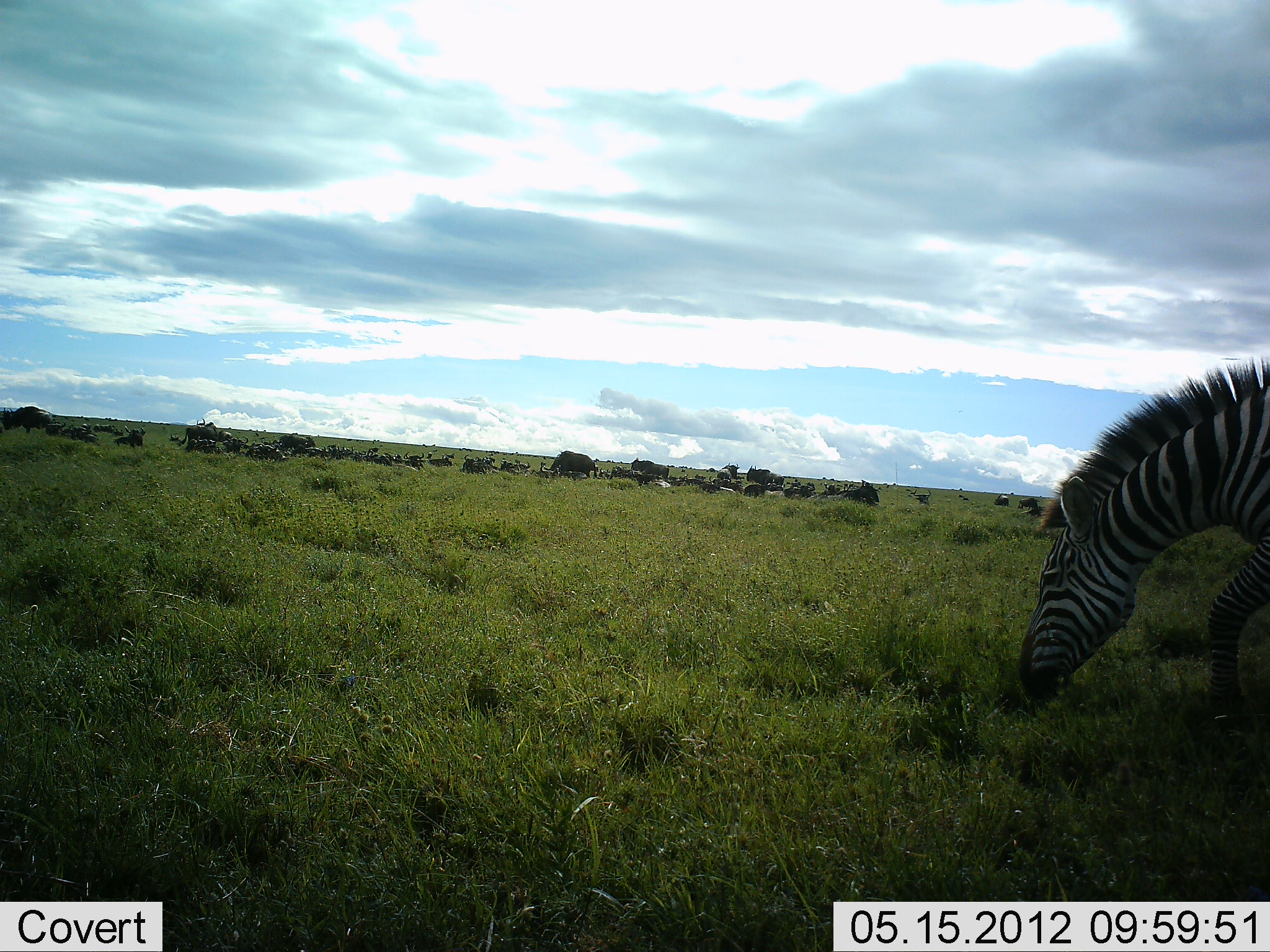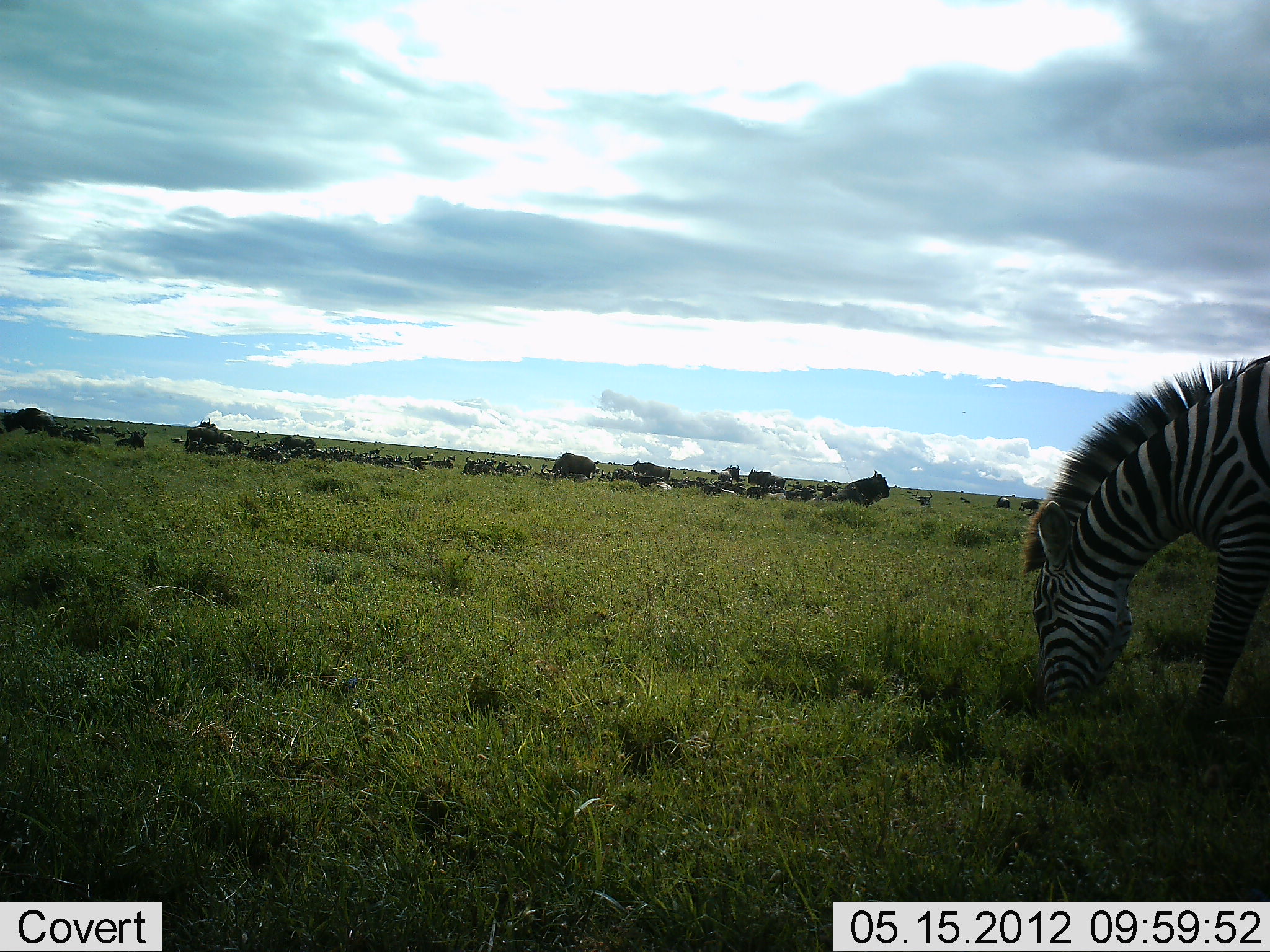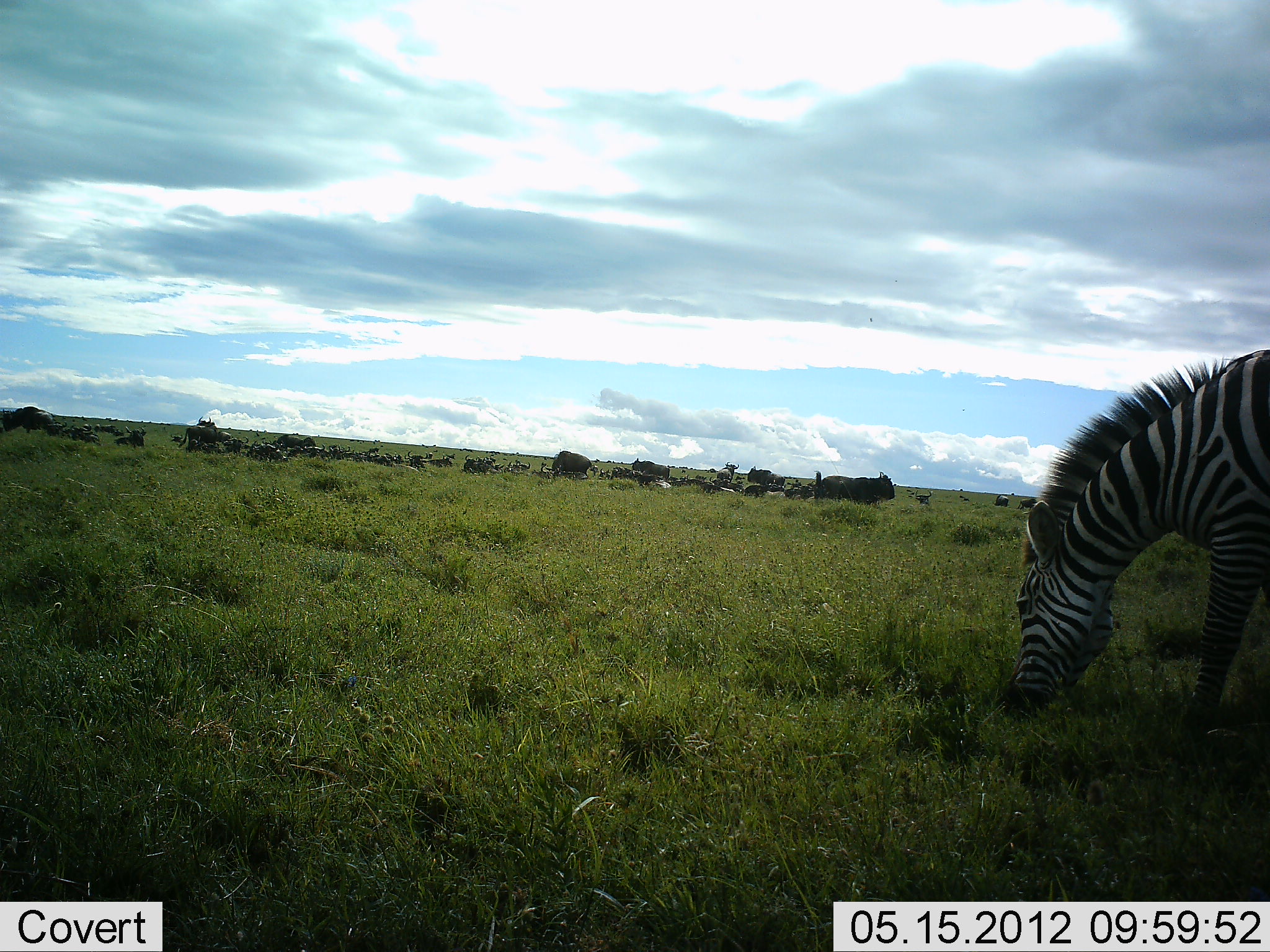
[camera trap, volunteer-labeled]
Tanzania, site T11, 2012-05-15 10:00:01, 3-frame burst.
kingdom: Animalia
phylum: Chordata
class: Mammalia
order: Artiodactyla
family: Bovidae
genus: Connochaetes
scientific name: Connochaetes taurinus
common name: blue wildebeest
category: wildebeest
Wildebeest (blue wildebeest) (Connochaetes taurinus), count 11-50. Behavior (volunteer vote fractions): standing 30%, resting 100%, moving 10%, interacting 0%. Young present (vote fraction): 0%. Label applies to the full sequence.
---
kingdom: Animalia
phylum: Chordata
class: Mammalia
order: Perissodactyla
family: Equidae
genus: Equus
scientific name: Equus quagga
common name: plains zebra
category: zebra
Zebra (plains zebra) (Equus quagga), count 1. Behavior (volunteer vote fractions): standing 21%, resting 0%, moving 0%, interacting 0%. Young present (vote fraction): 0%. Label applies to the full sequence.